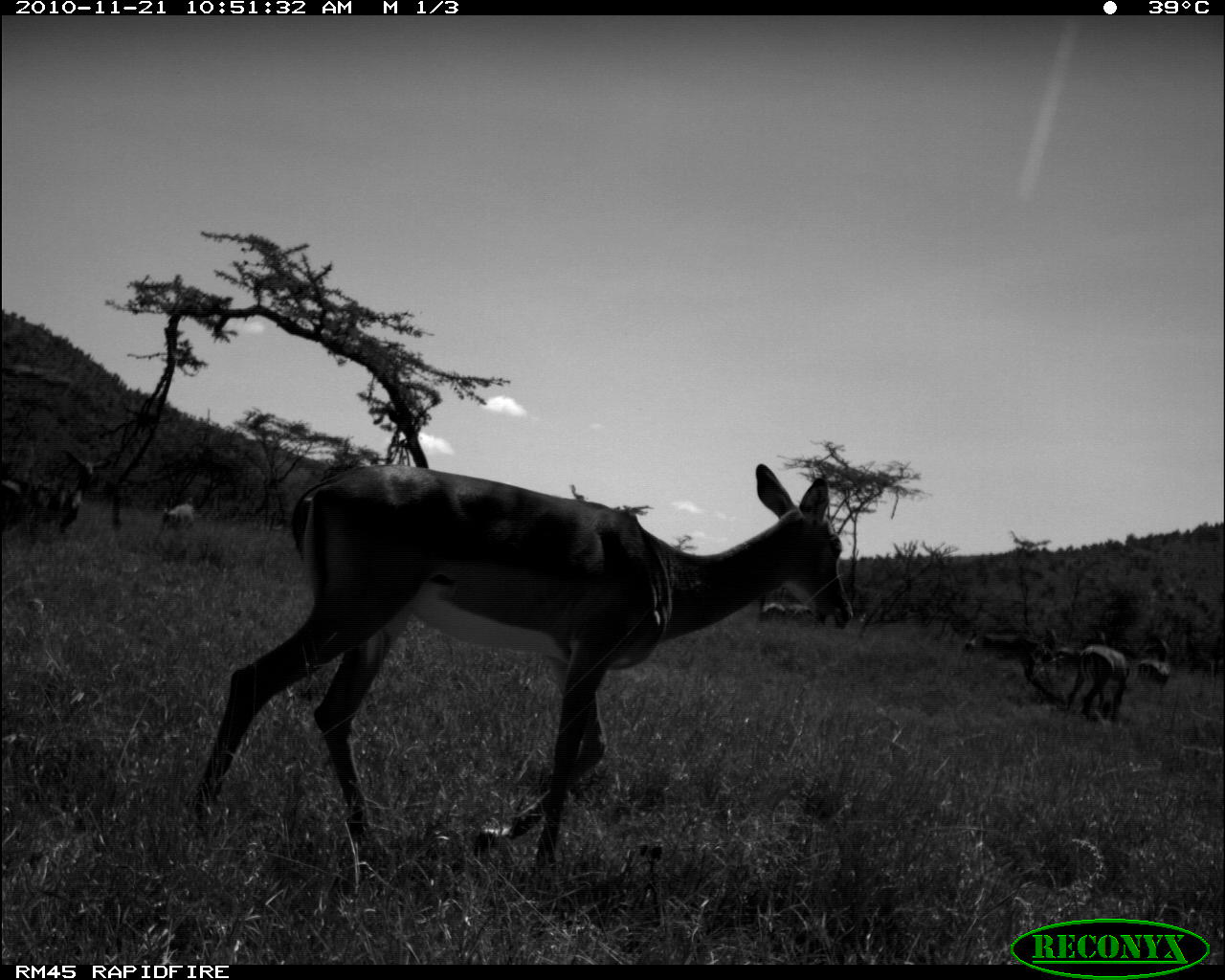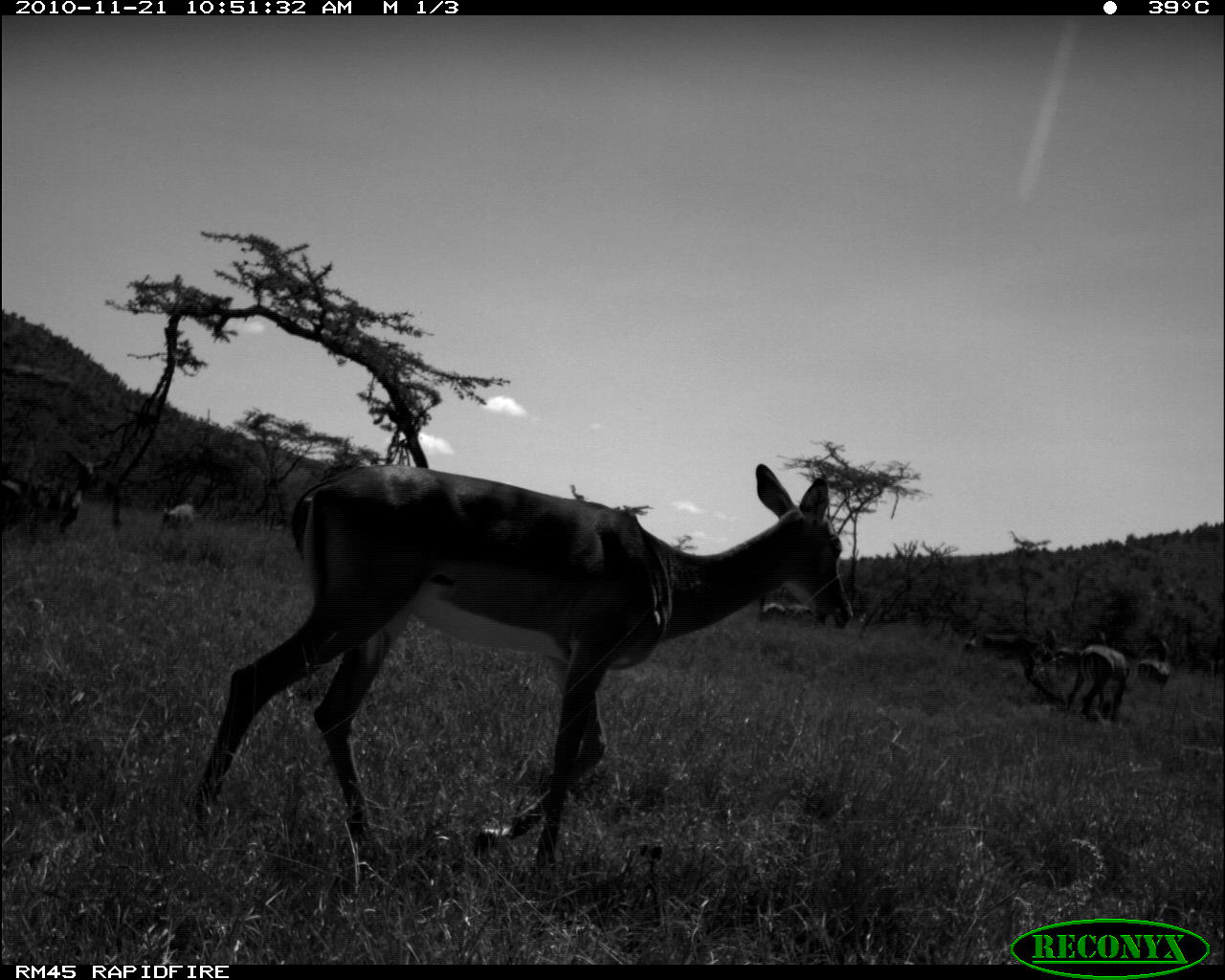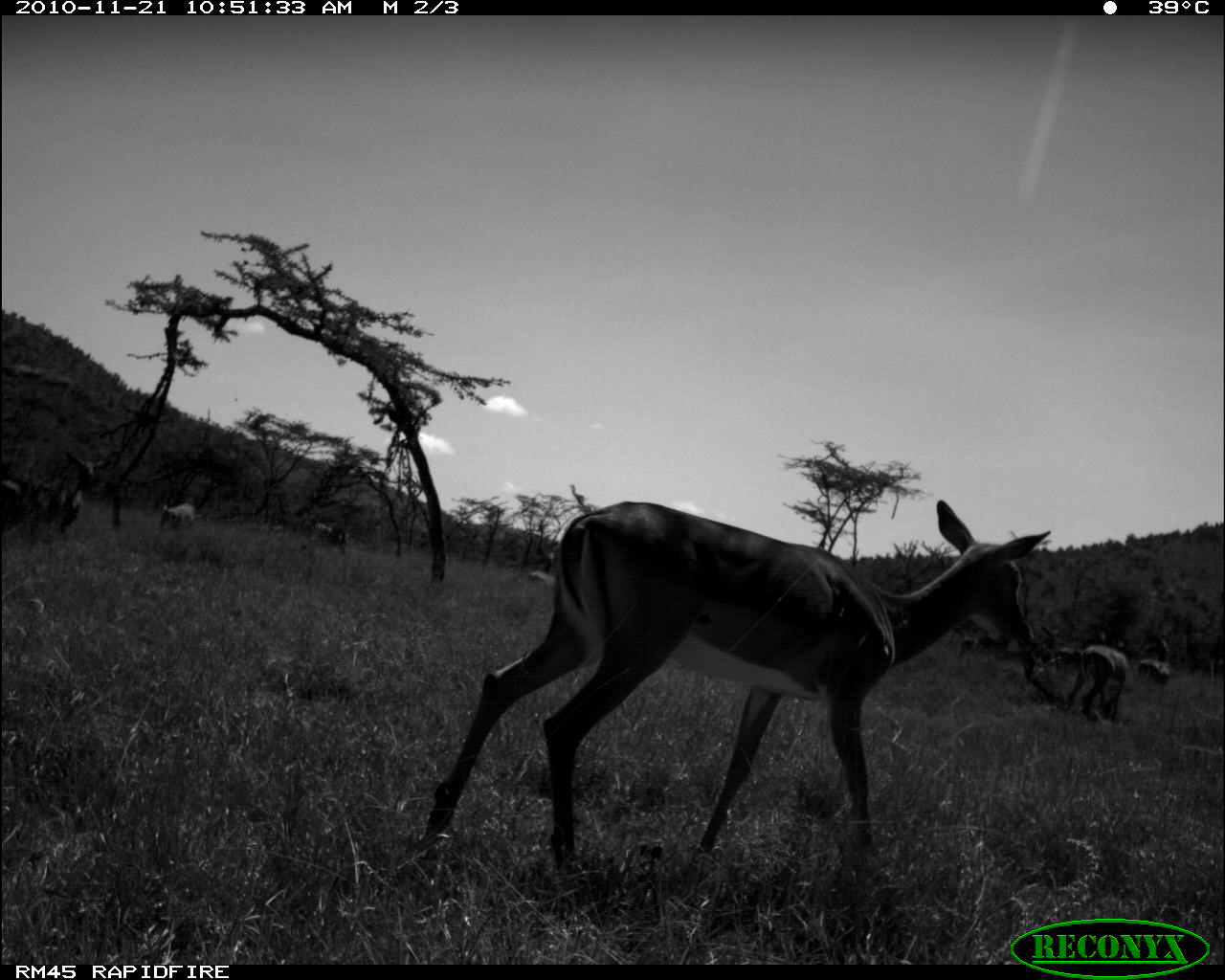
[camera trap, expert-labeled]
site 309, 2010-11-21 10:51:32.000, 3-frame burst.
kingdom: Animalia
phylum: Chordata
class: Mammalia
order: Artiodactyla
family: Bovidae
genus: Aepyceros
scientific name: Aepyceros melampus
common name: impala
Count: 8.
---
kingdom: Animalia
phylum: Chordata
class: Mammalia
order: Perissodactyla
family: Equidae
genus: Equus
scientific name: Equus quagga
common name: plains zebra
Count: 1.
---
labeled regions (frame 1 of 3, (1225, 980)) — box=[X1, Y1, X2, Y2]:
aepyceros melampus: box=[190, 457, 856, 878]; box=[44, 447, 112, 536]; box=[1065, 642, 1130, 724]; box=[981, 627, 1057, 667]; box=[1, 470, 25, 537]; box=[1136, 657, 1171, 693]; box=[160, 502, 195, 536]; box=[757, 601, 785, 623]; box=[787, 602, 813, 623]; box=[963, 627, 980, 654]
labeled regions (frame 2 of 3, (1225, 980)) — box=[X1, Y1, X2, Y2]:
equus quagga: box=[190, 461, 856, 868]; box=[39, 449, 111, 541]; box=[1061, 642, 1131, 723]; box=[980, 629, 1057, 670]; box=[4, 475, 33, 534]; box=[1136, 657, 1171, 692]; box=[161, 501, 197, 530]; box=[961, 626, 979, 657]; box=[761, 603, 786, 621]; box=[788, 603, 813, 620]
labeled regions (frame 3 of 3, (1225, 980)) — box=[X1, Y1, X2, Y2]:
aepyceros melampus: box=[426, 499, 1051, 872]; box=[29, 450, 113, 538]; box=[1063, 643, 1129, 720]; box=[1, 470, 22, 533]; box=[310, 522, 351, 554]; box=[1136, 656, 1172, 688]; box=[159, 500, 196, 531]; box=[1053, 644, 1087, 677]; box=[526, 568, 558, 591]